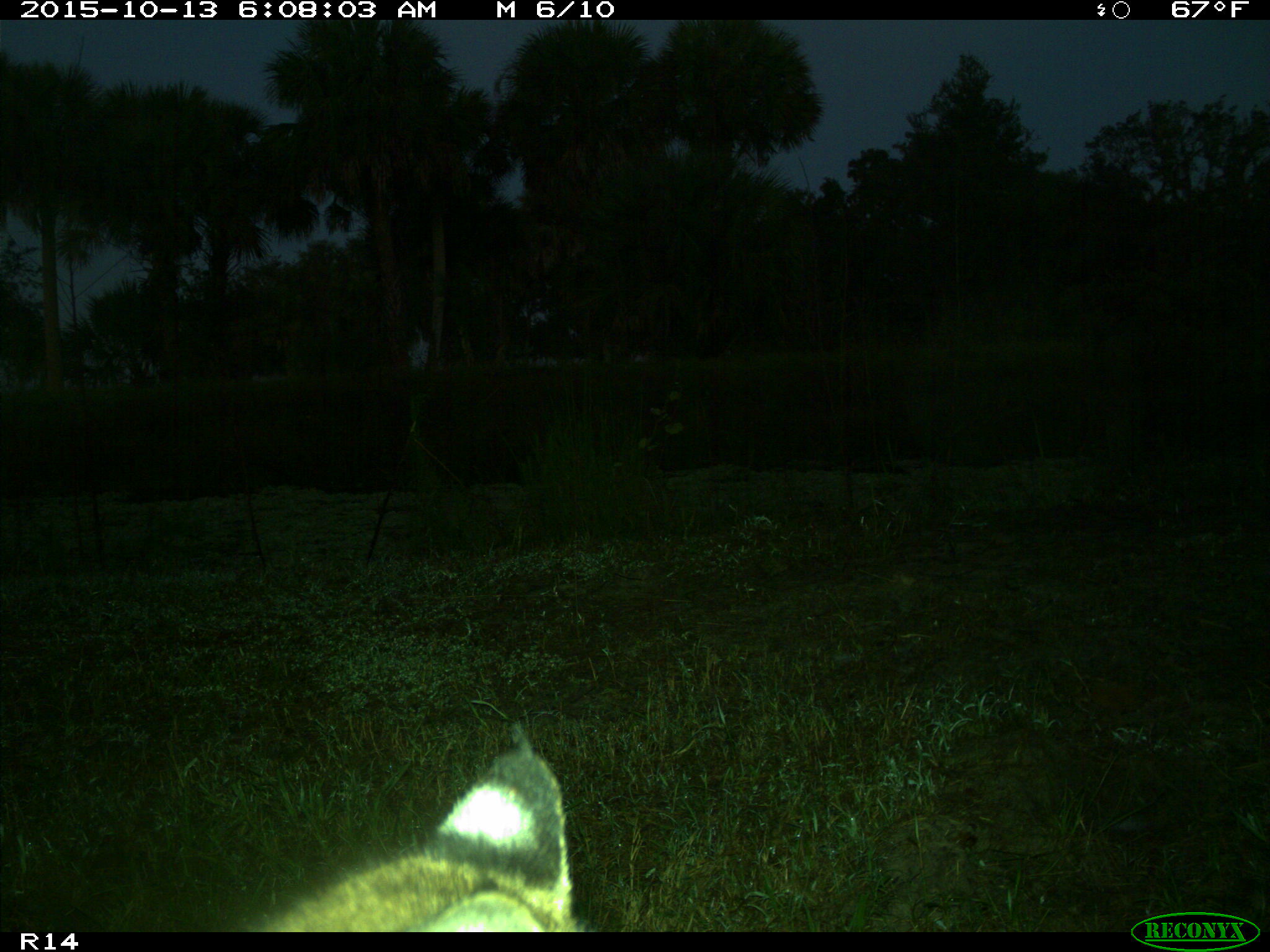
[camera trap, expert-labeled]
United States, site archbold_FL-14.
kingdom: Animalia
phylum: Chordata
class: Mammalia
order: Carnivora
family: Felidae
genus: Lynx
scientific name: Lynx rufus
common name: bobcat